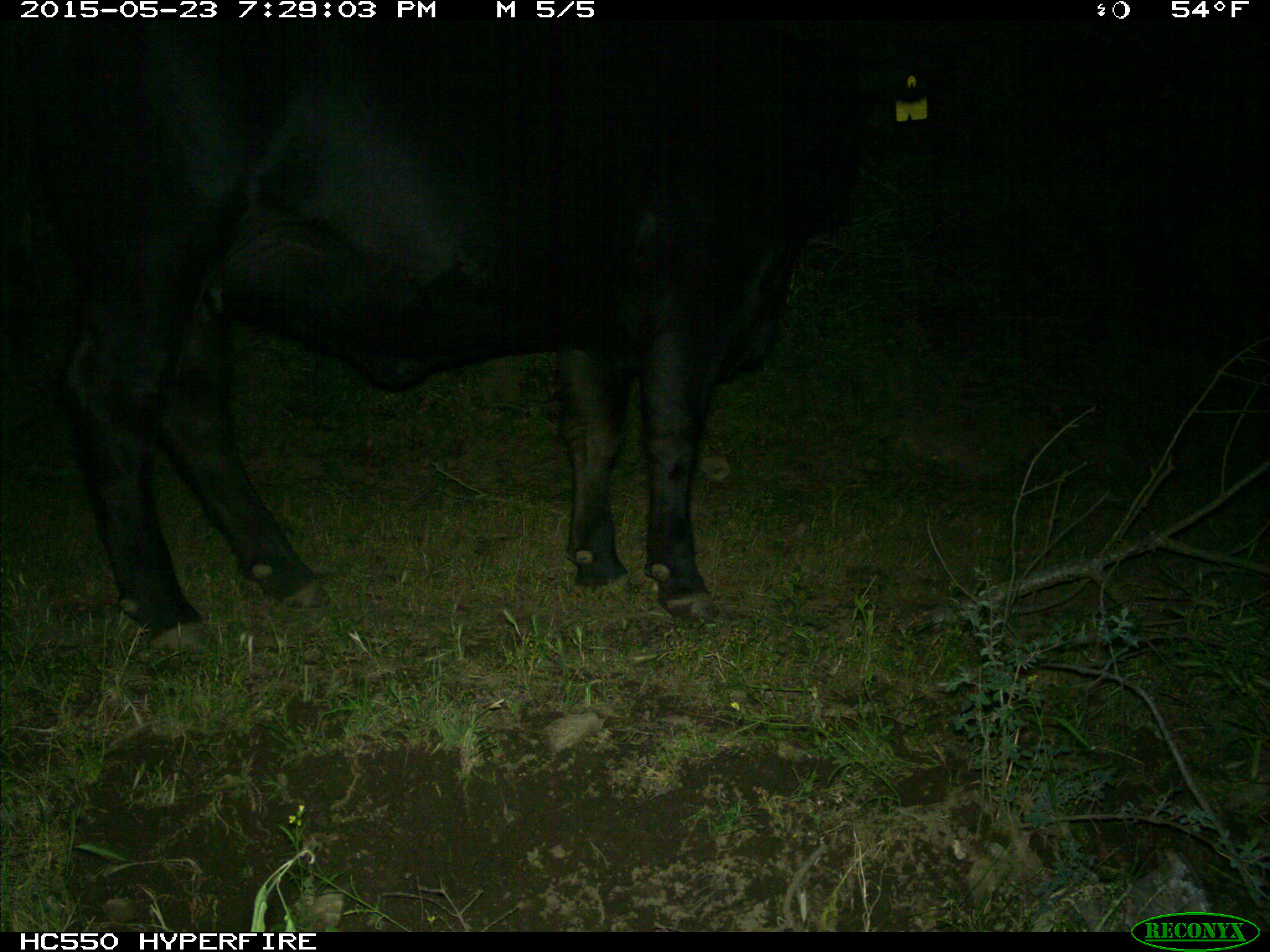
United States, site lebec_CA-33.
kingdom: Animalia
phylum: Chordata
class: Mammalia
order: Artiodactyla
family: Bovidae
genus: Bos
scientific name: Bos taurus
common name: domestic cow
Bos taurus (domestic cow).